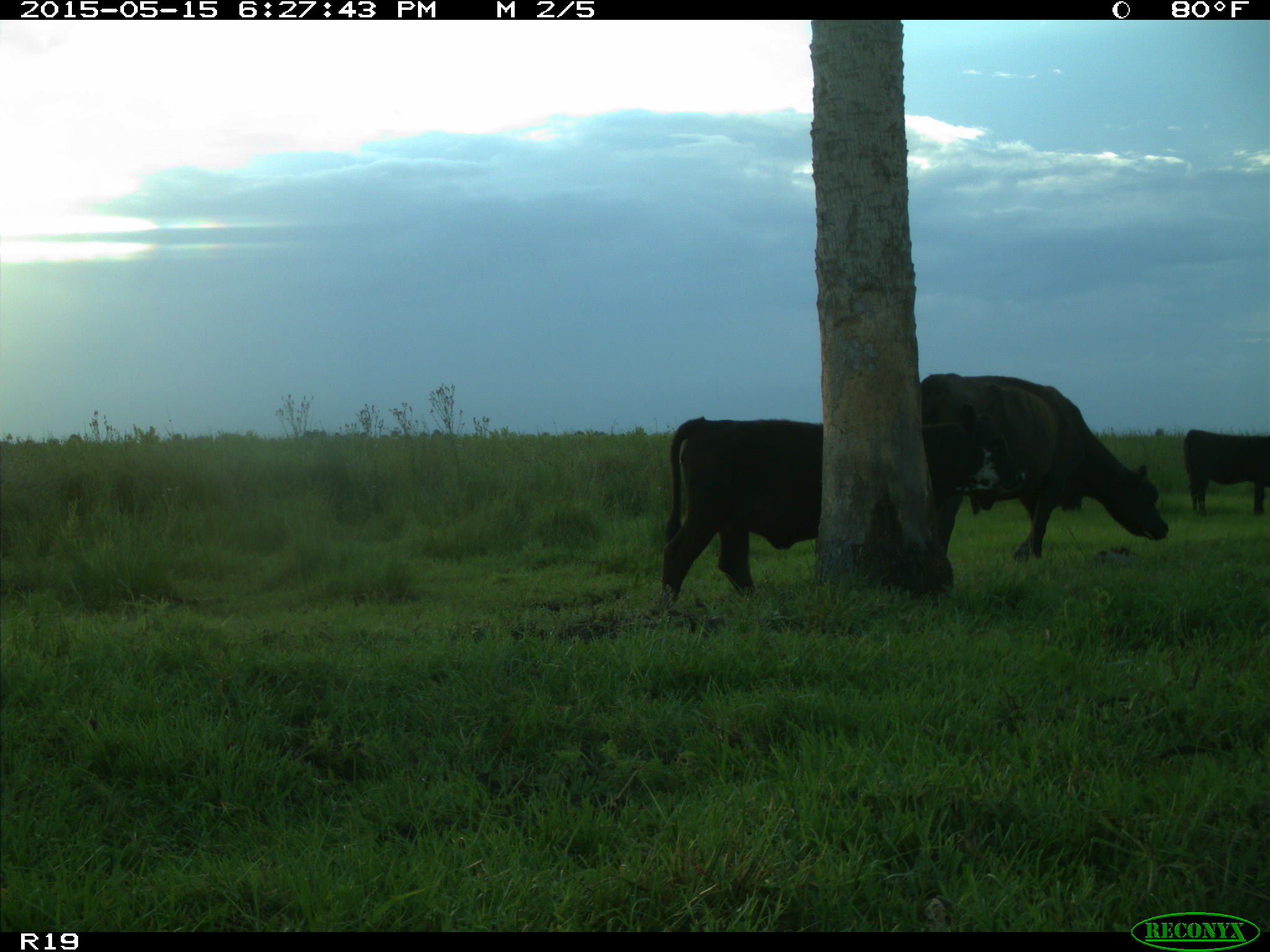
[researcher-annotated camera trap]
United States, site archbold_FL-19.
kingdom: Animalia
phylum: Chordata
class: Mammalia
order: Artiodactyla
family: Bovidae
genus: Bos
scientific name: Bos taurus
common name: domestic cow